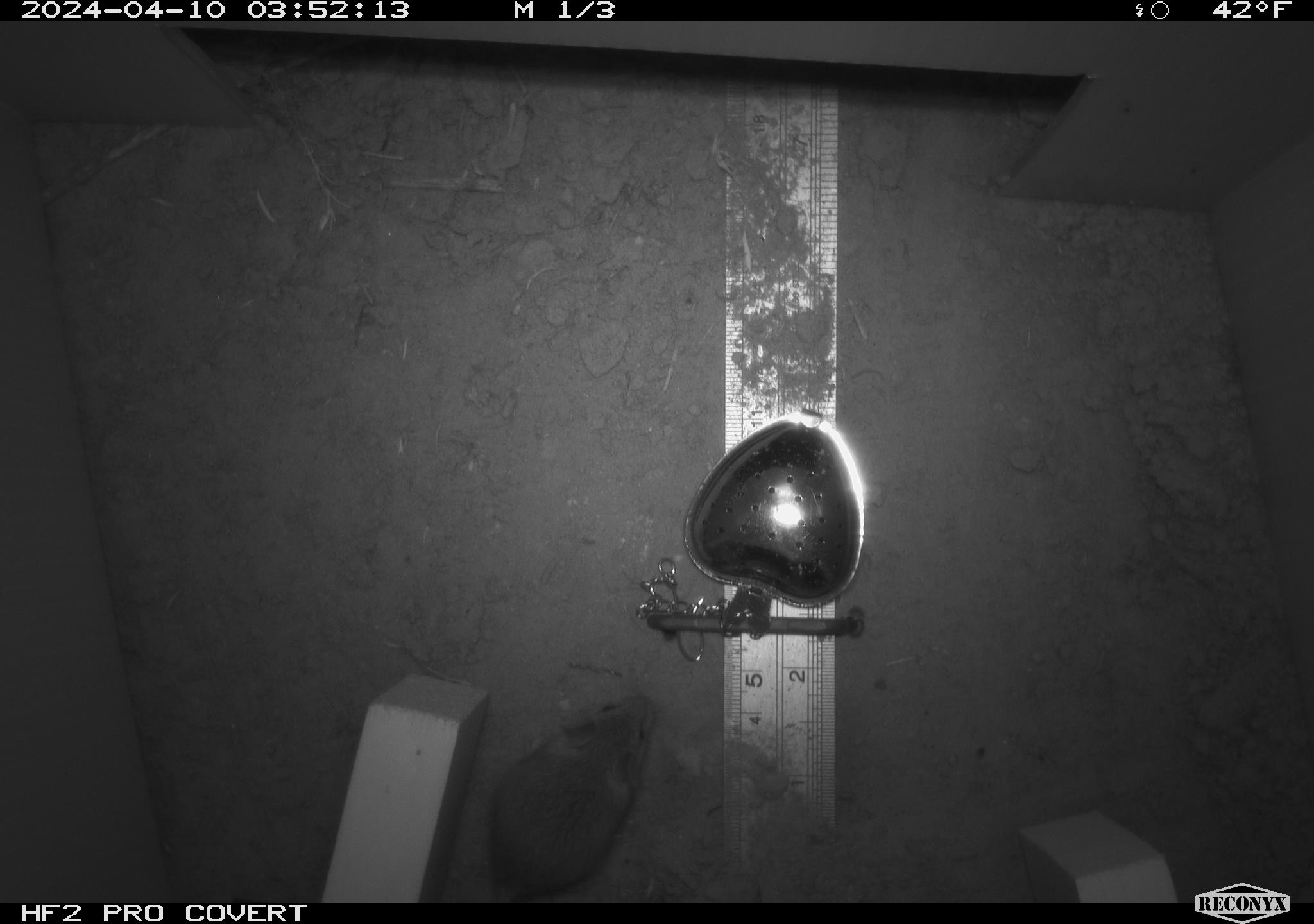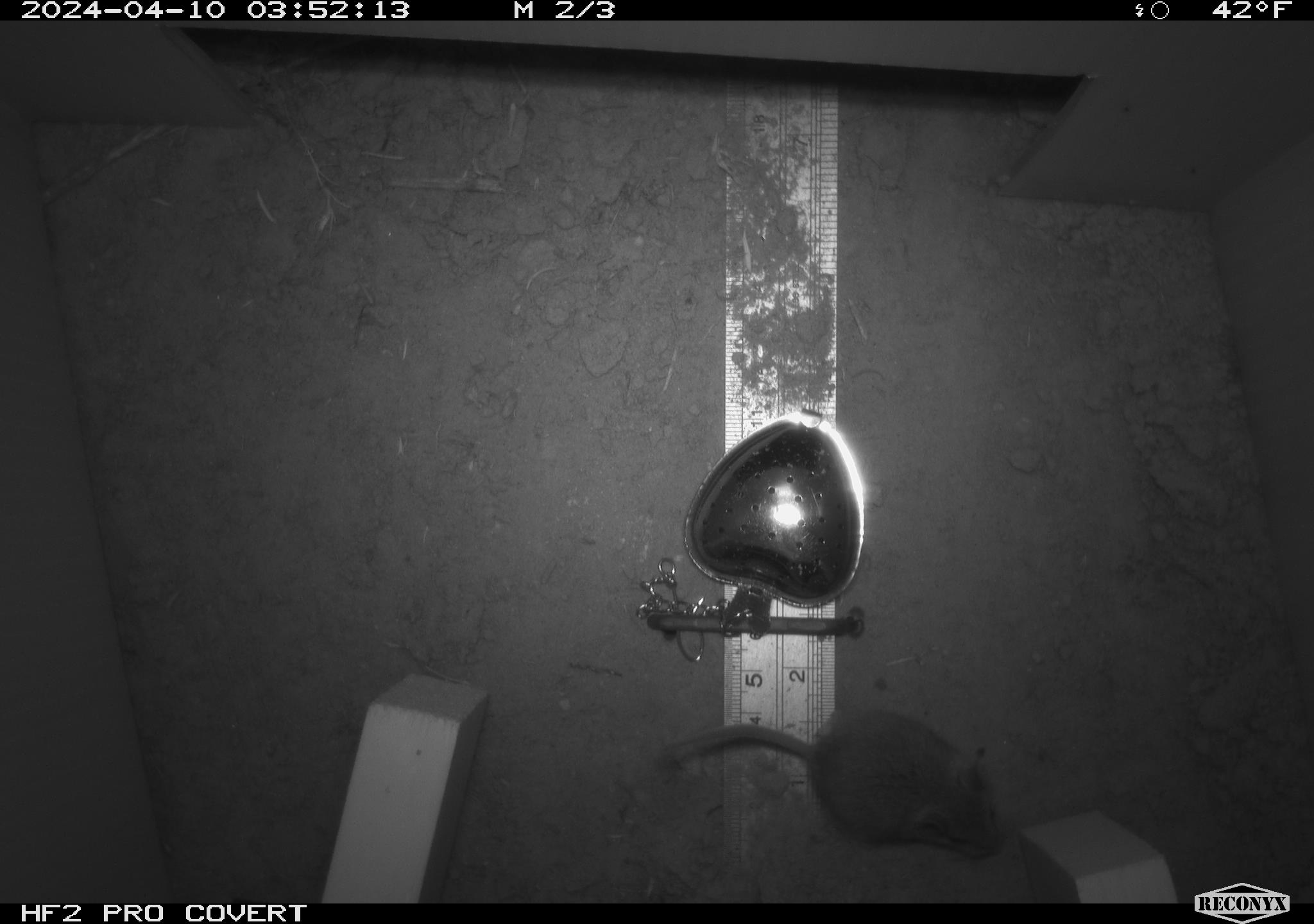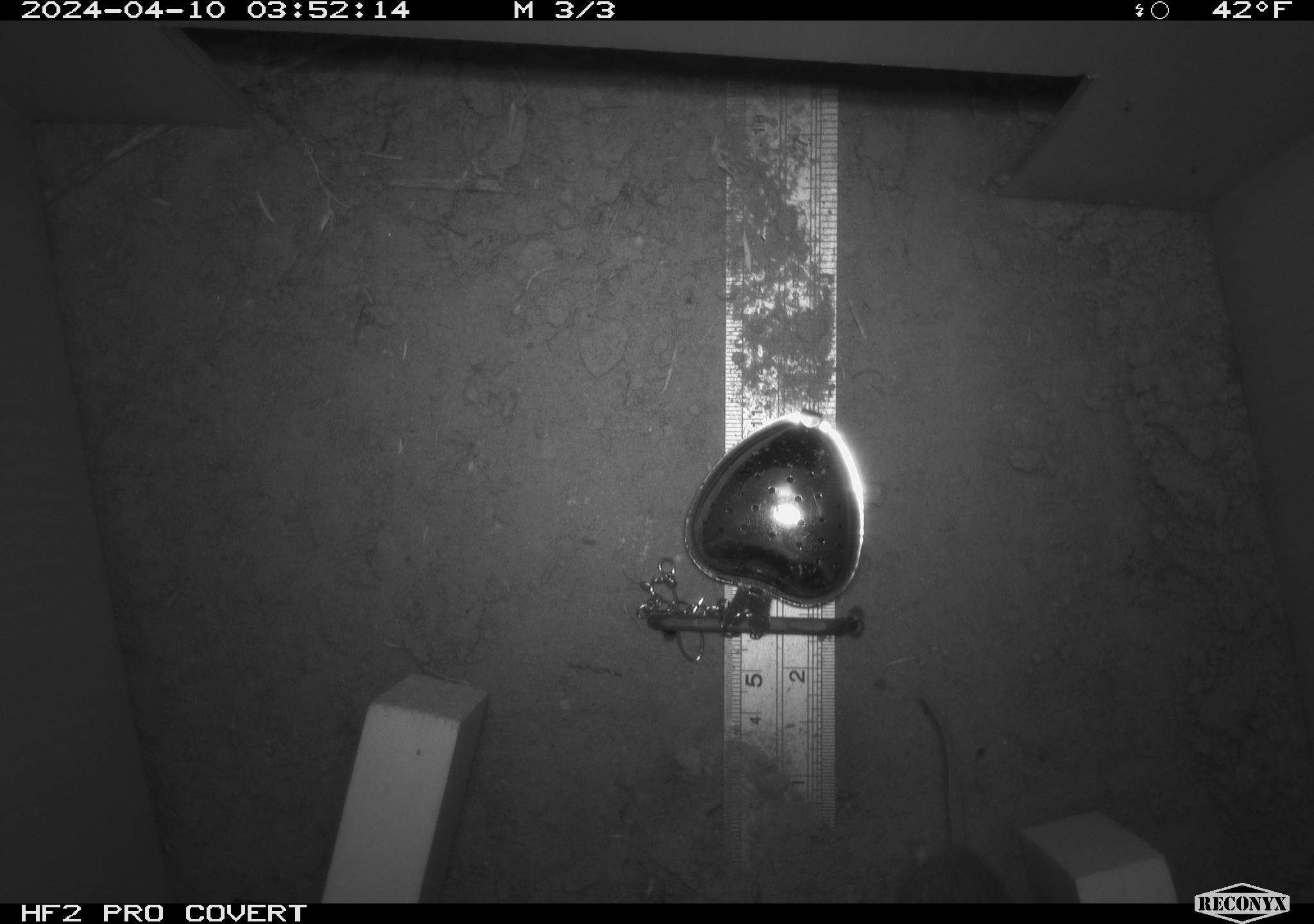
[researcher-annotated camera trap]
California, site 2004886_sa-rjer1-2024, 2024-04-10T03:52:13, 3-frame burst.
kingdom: Animalia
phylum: Chordata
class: Mammalia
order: Rodentia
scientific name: Rodentia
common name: mouse species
Mouse species (Rodentia).